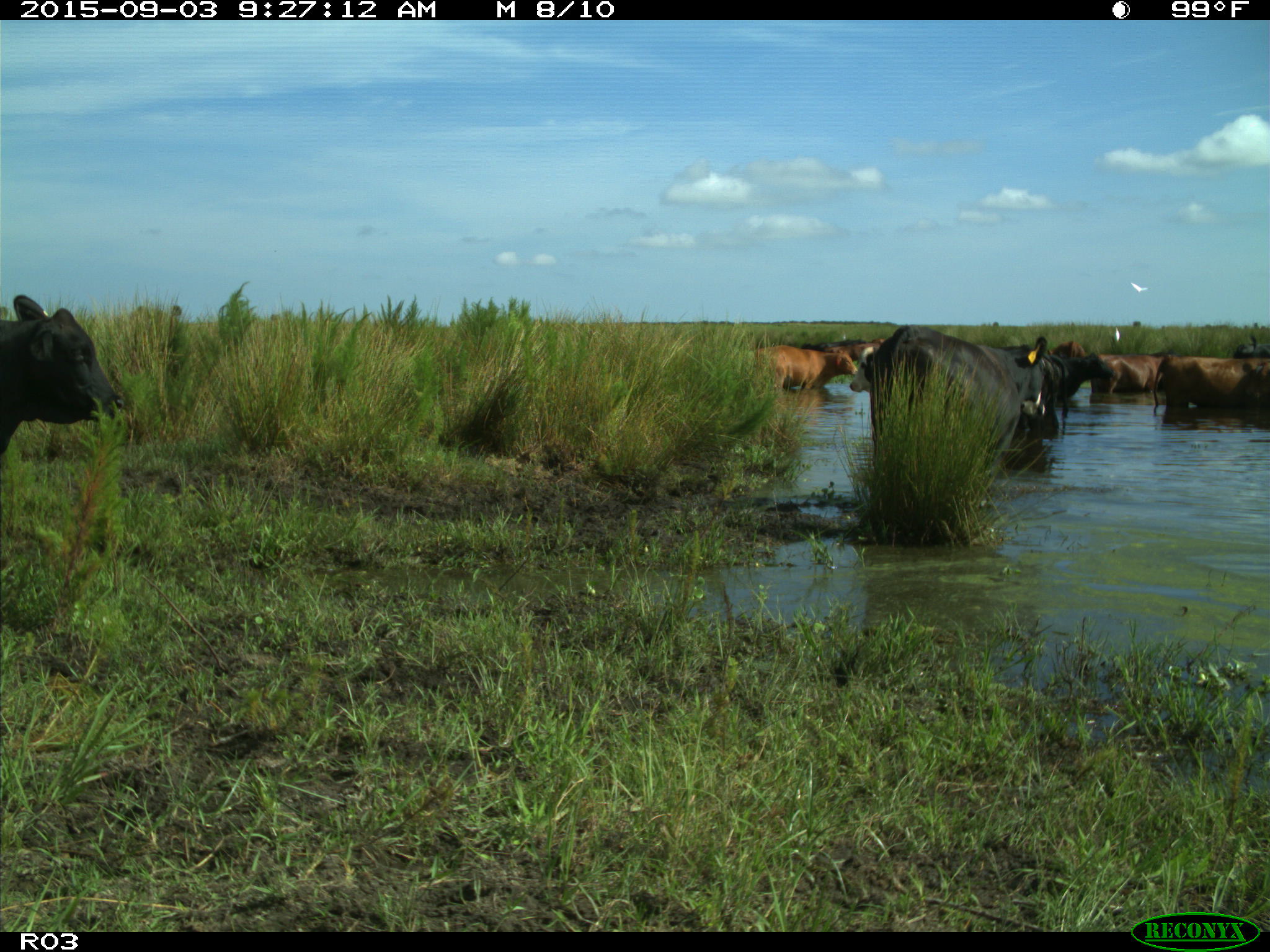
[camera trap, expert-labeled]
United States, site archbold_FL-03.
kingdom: Animalia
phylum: Chordata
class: Mammalia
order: Artiodactyla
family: Bovidae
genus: Bos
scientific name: Bos taurus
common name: domestic cow